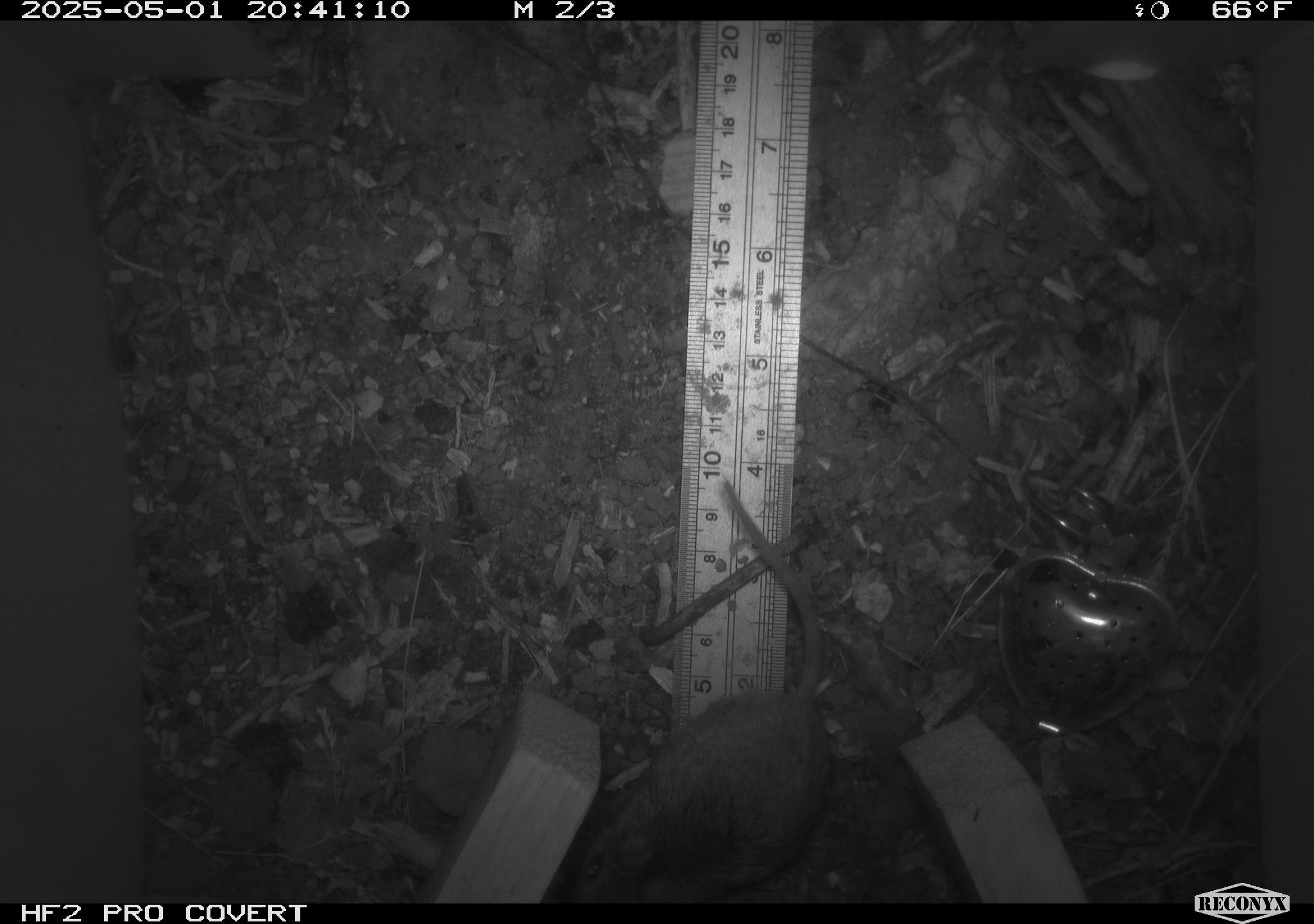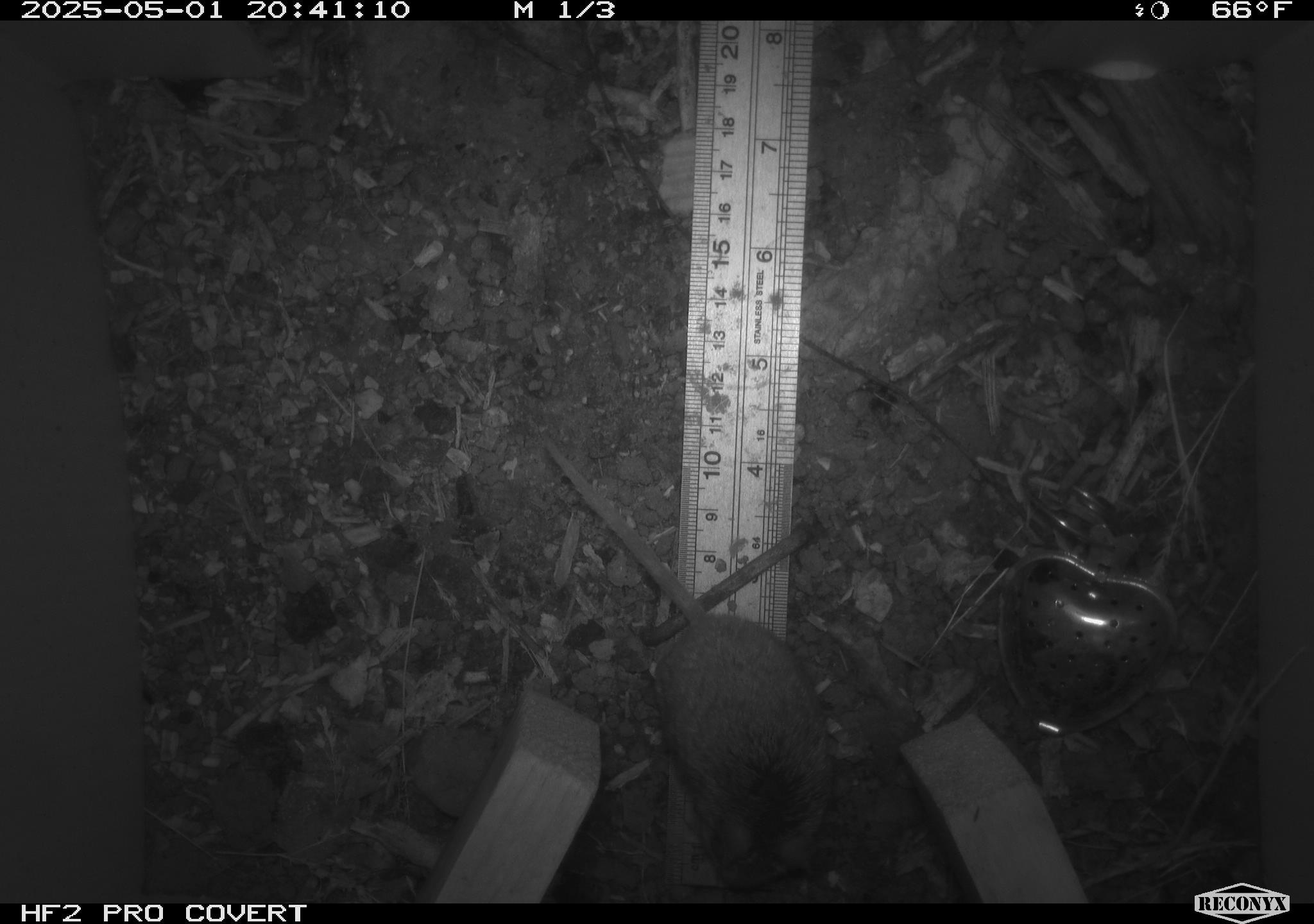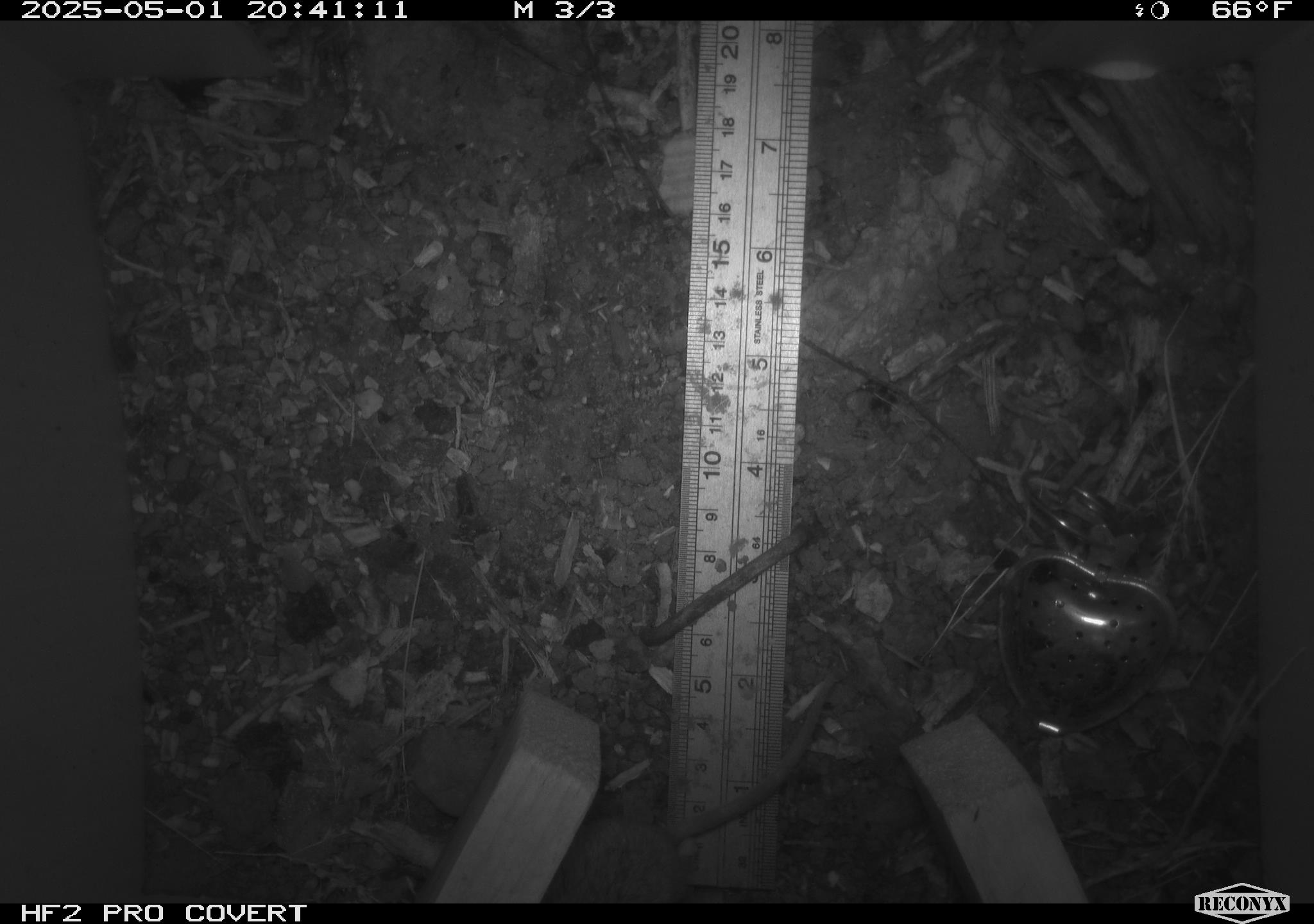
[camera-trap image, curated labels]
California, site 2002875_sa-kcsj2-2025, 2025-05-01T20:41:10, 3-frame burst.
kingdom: Animalia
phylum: Chordata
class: Mammalia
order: Rodentia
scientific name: Rodentia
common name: rodent